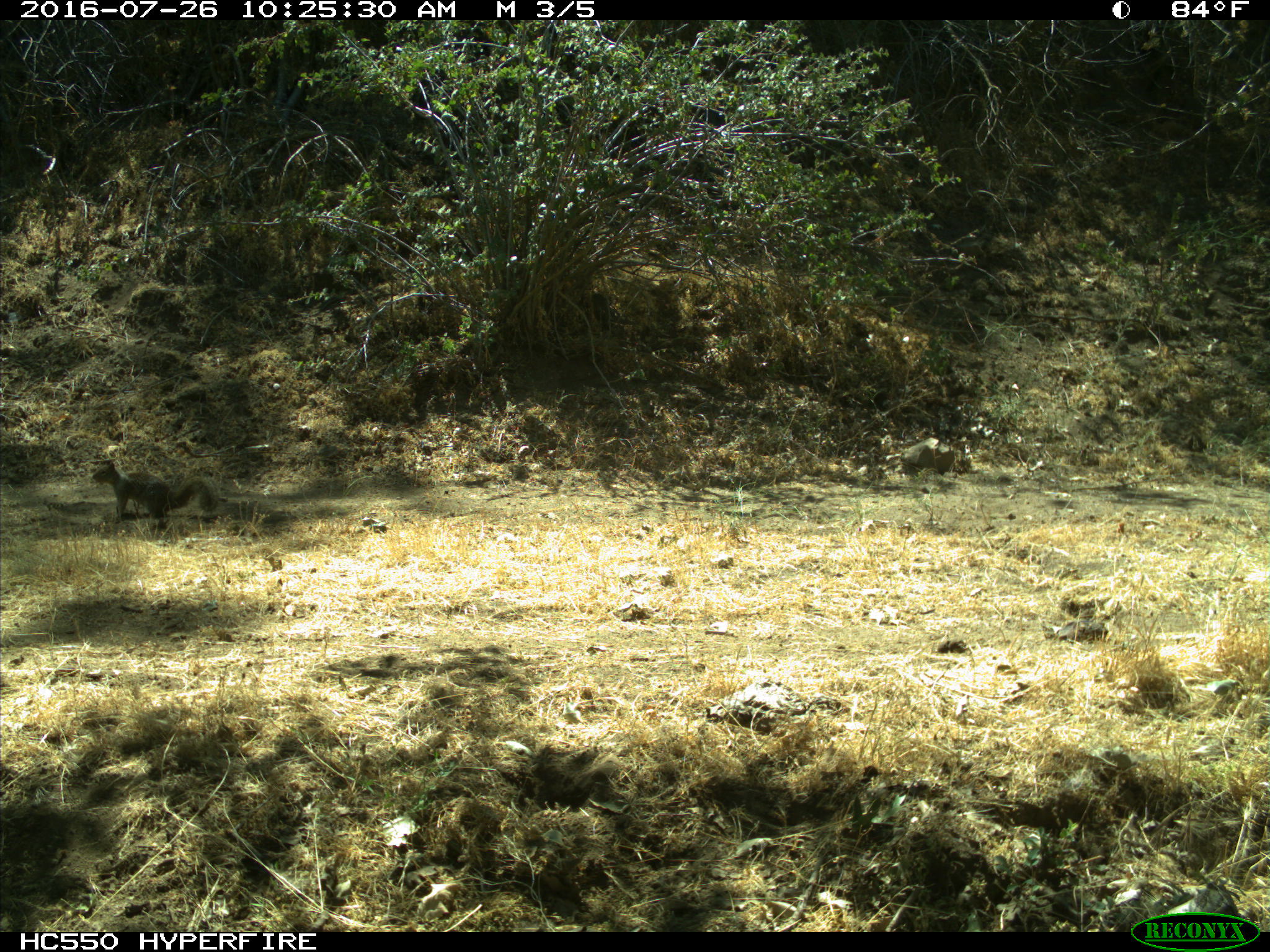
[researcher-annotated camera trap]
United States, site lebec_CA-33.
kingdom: Animalia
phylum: Chordata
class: Mammalia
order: Rodentia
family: Sciuridae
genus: Otospermophilus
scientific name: Otospermophilus beecheyi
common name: california ground squirrel